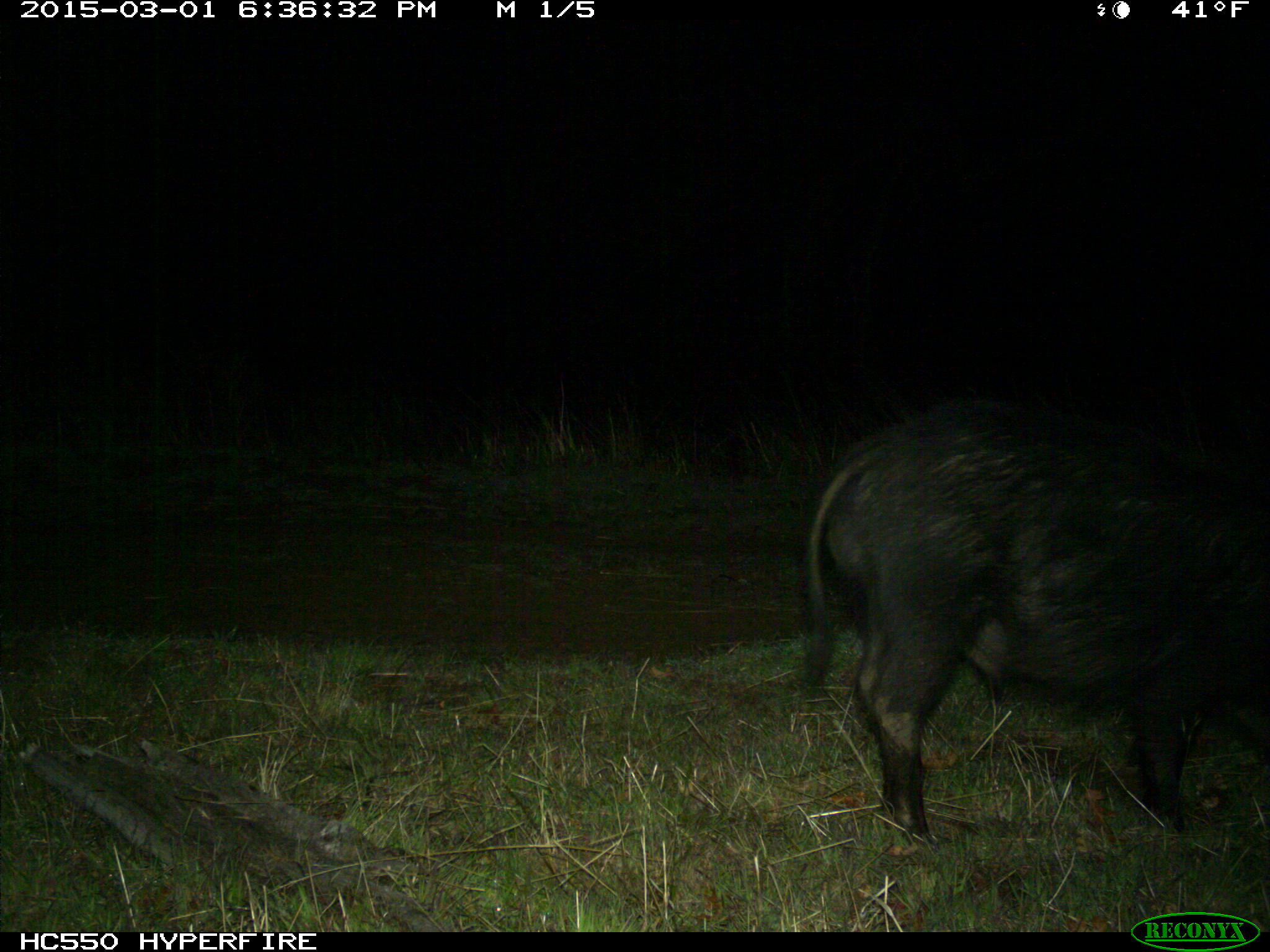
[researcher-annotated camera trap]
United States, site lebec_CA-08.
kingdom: Animalia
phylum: Chordata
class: Mammalia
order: Artiodactyla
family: Suidae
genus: Sus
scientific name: Sus scrofa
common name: wild boar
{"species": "Sus scrofa (wild boar)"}